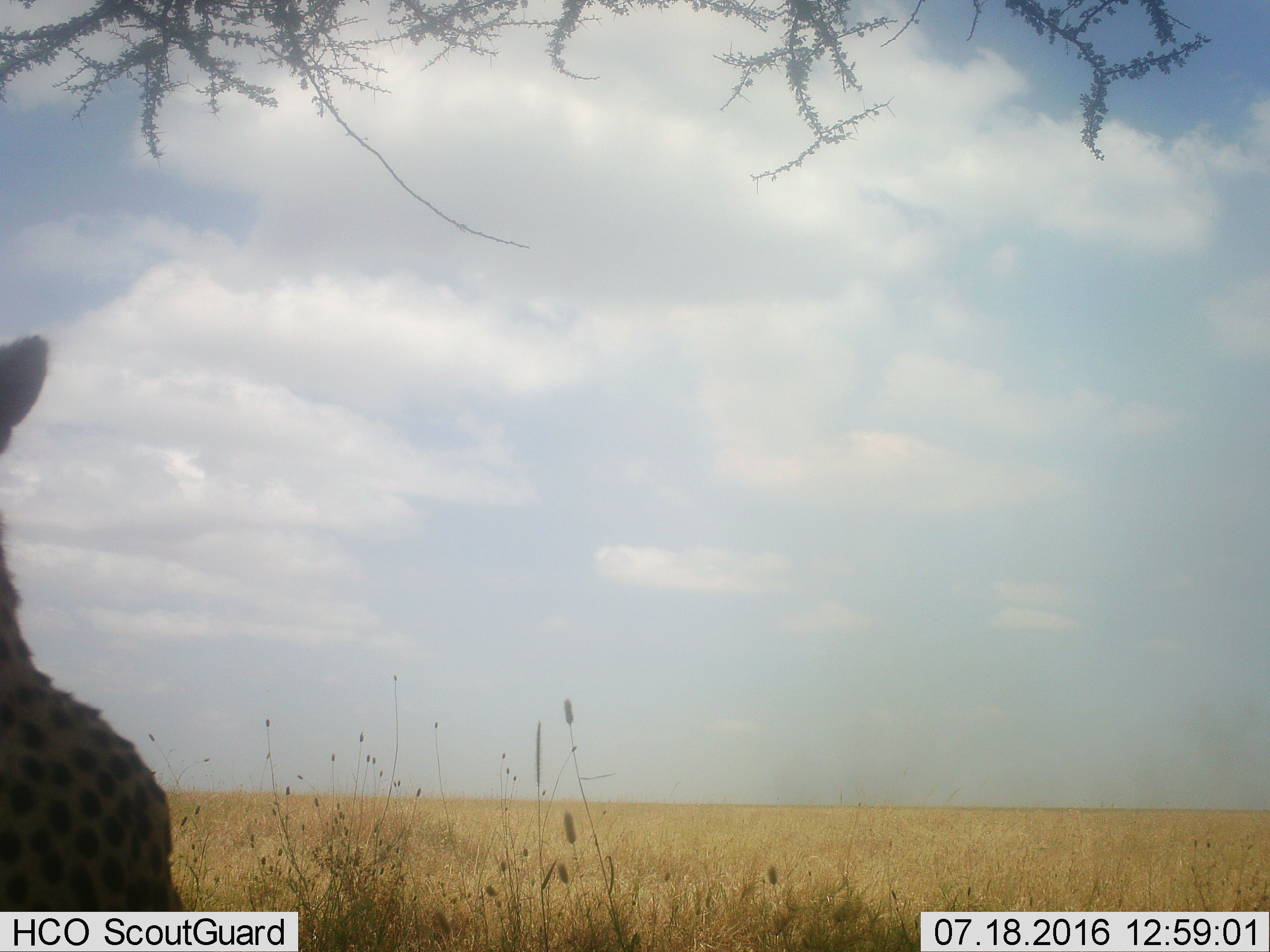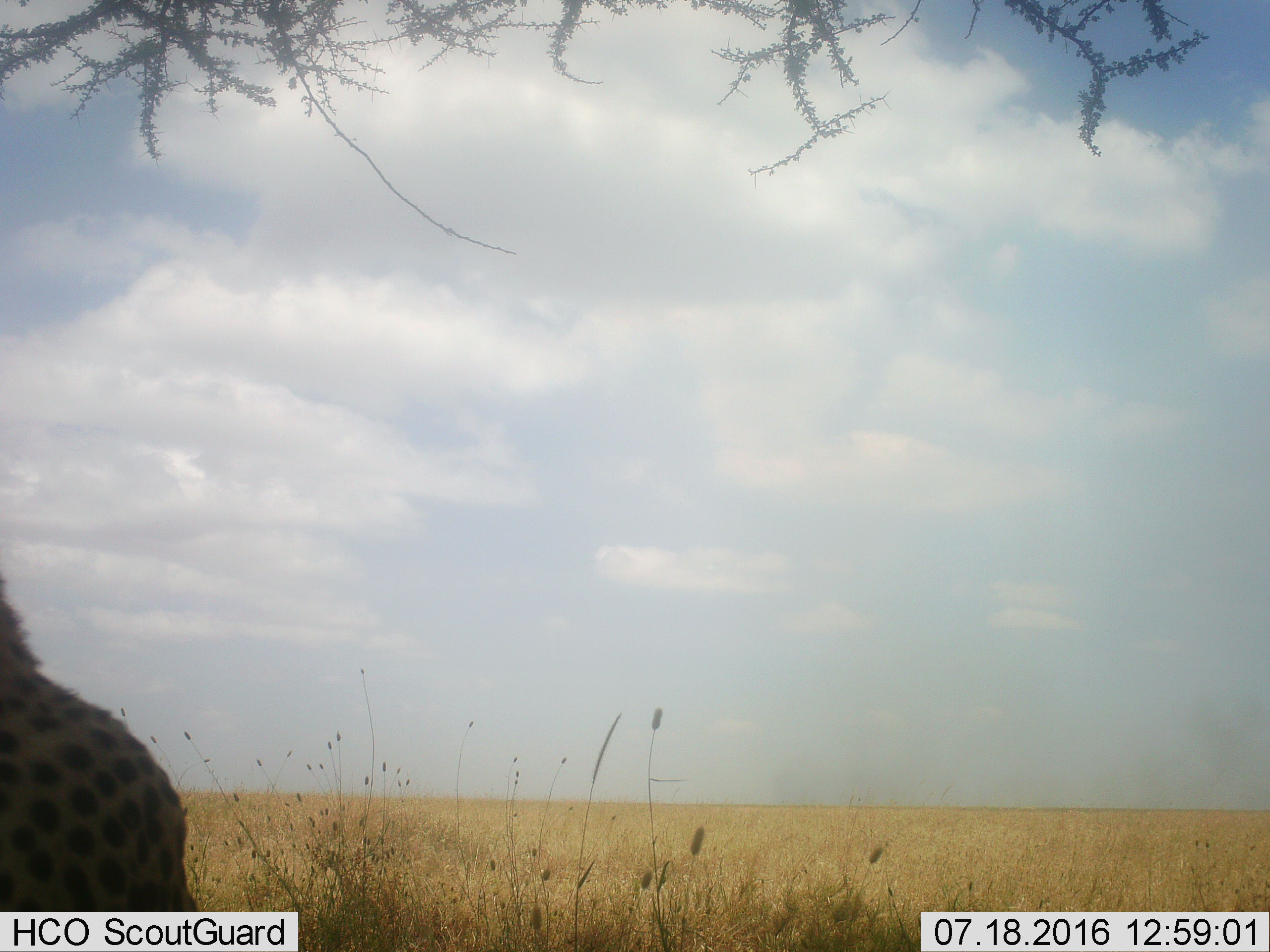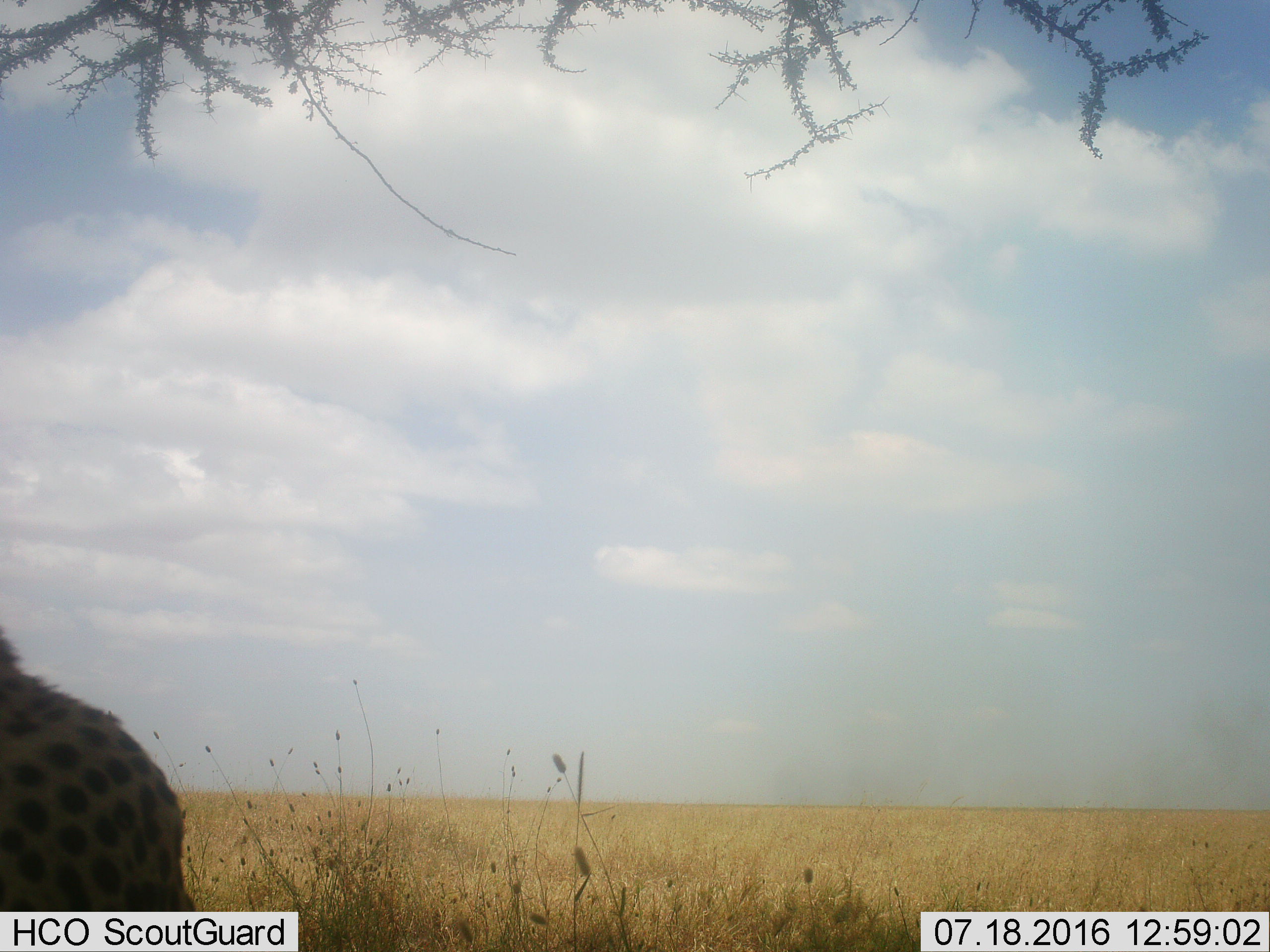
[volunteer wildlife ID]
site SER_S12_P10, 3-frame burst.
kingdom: Animalia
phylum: Chordata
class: Mammalia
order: Carnivora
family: Felidae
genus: Acinonyx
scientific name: Acinonyx jubatus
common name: cheetah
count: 1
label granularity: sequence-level